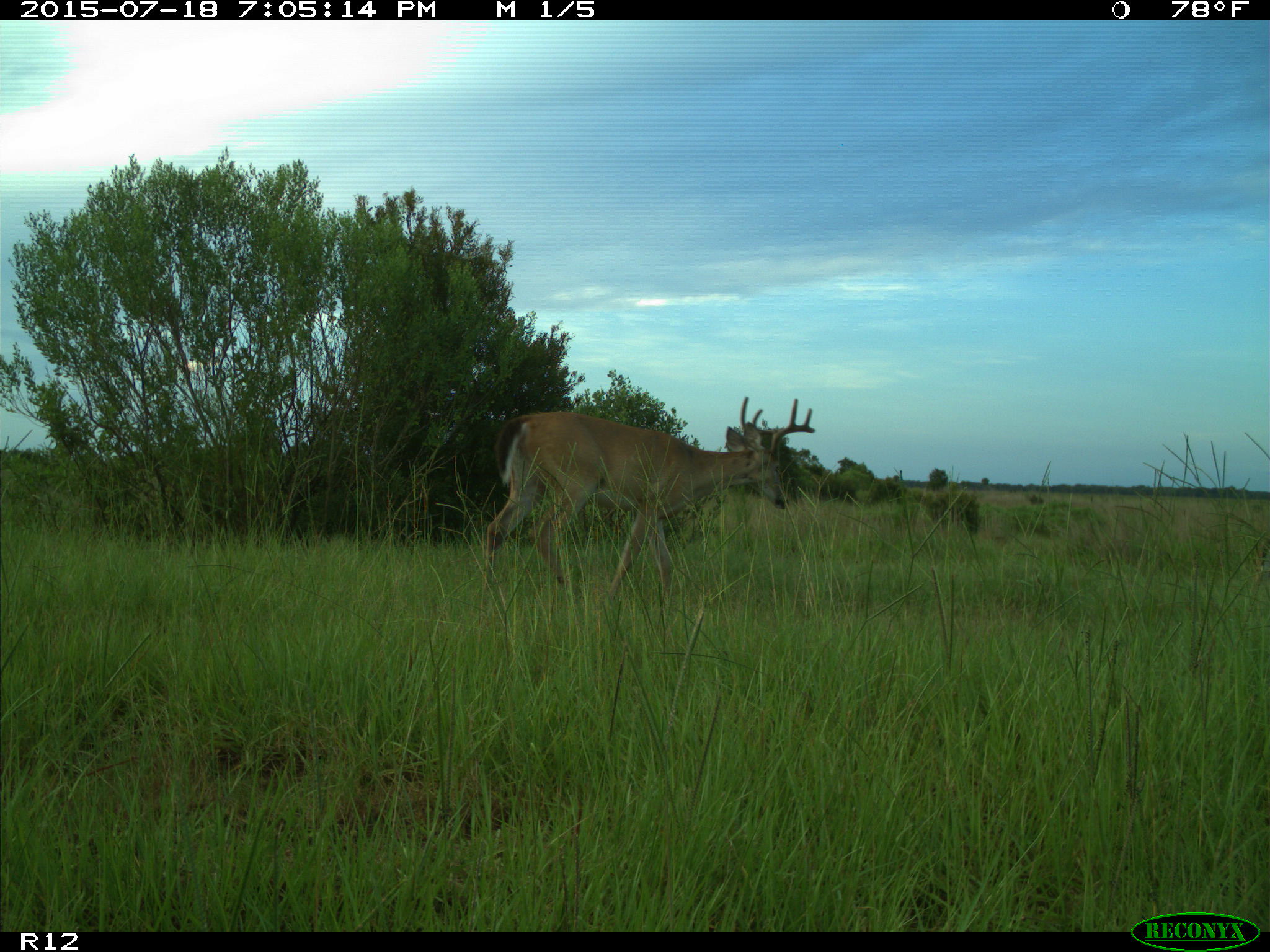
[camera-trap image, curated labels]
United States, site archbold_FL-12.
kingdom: Animalia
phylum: Chordata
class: Mammalia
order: Artiodactyla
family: Cervidae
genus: Odocoileus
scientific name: Odocoileus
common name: deer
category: unidentified deer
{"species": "unidentified deer (deer) (Odocoileus)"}